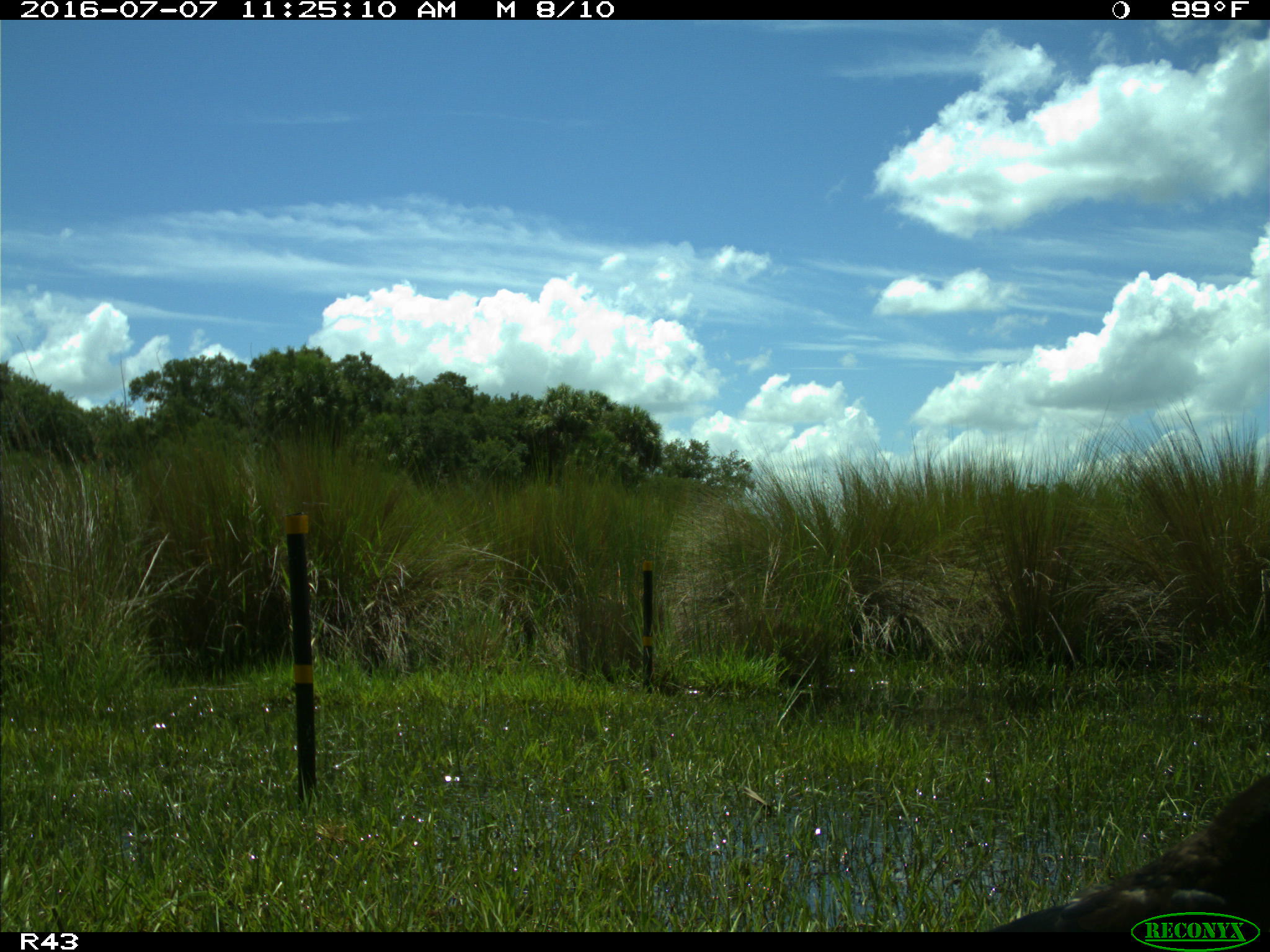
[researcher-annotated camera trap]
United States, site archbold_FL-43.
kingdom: Animalia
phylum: Chordata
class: Aves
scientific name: Aves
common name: birds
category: unidentified bird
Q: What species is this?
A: Unidentified bird (birds) (Aves).